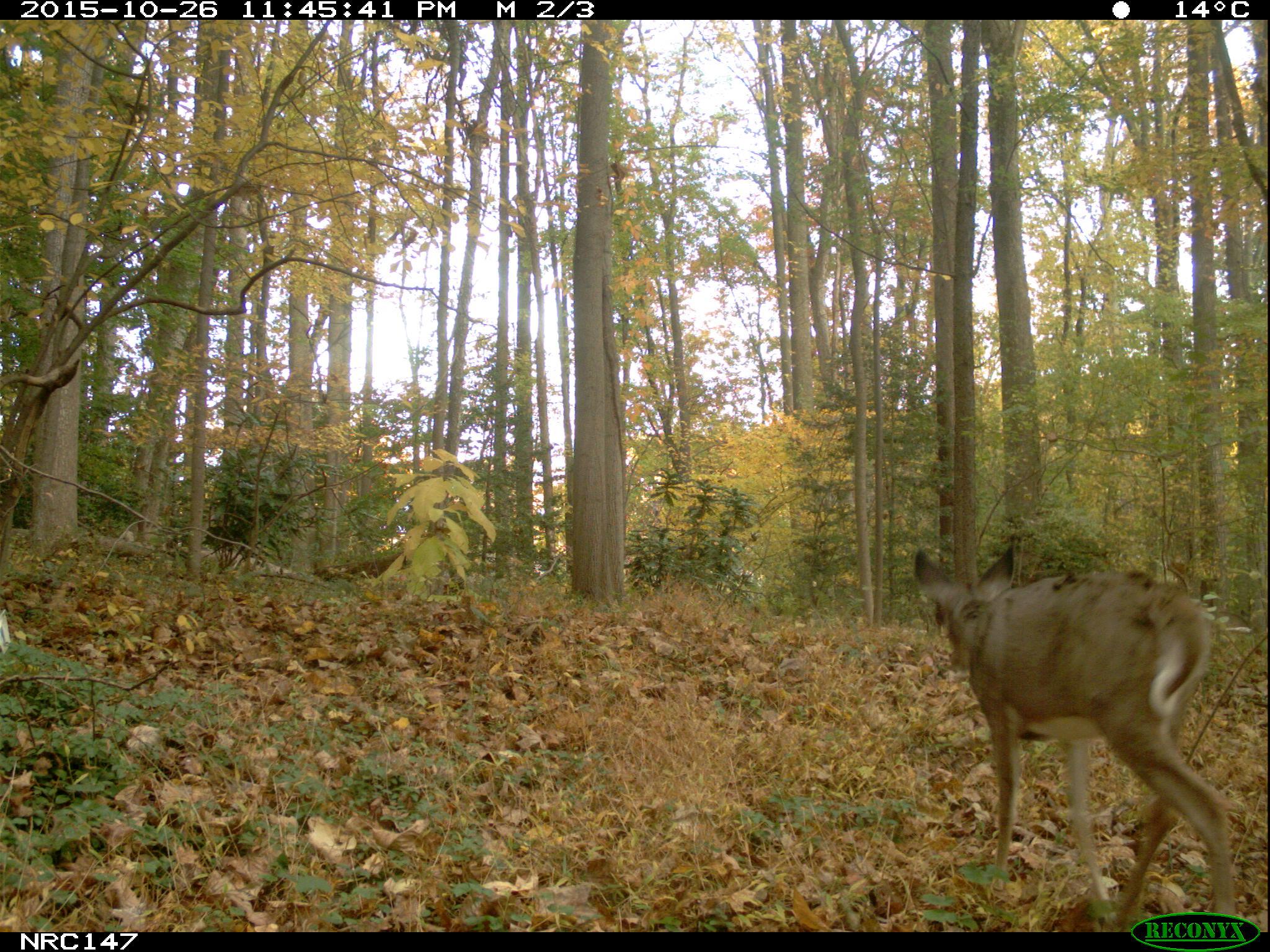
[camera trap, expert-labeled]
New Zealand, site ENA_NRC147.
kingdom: Animalia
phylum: Chordata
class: Mammalia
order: Artiodactyla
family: Cervidae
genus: Odocoileus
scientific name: Odocoileus virginianus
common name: white-tailed deer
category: white tailed deer